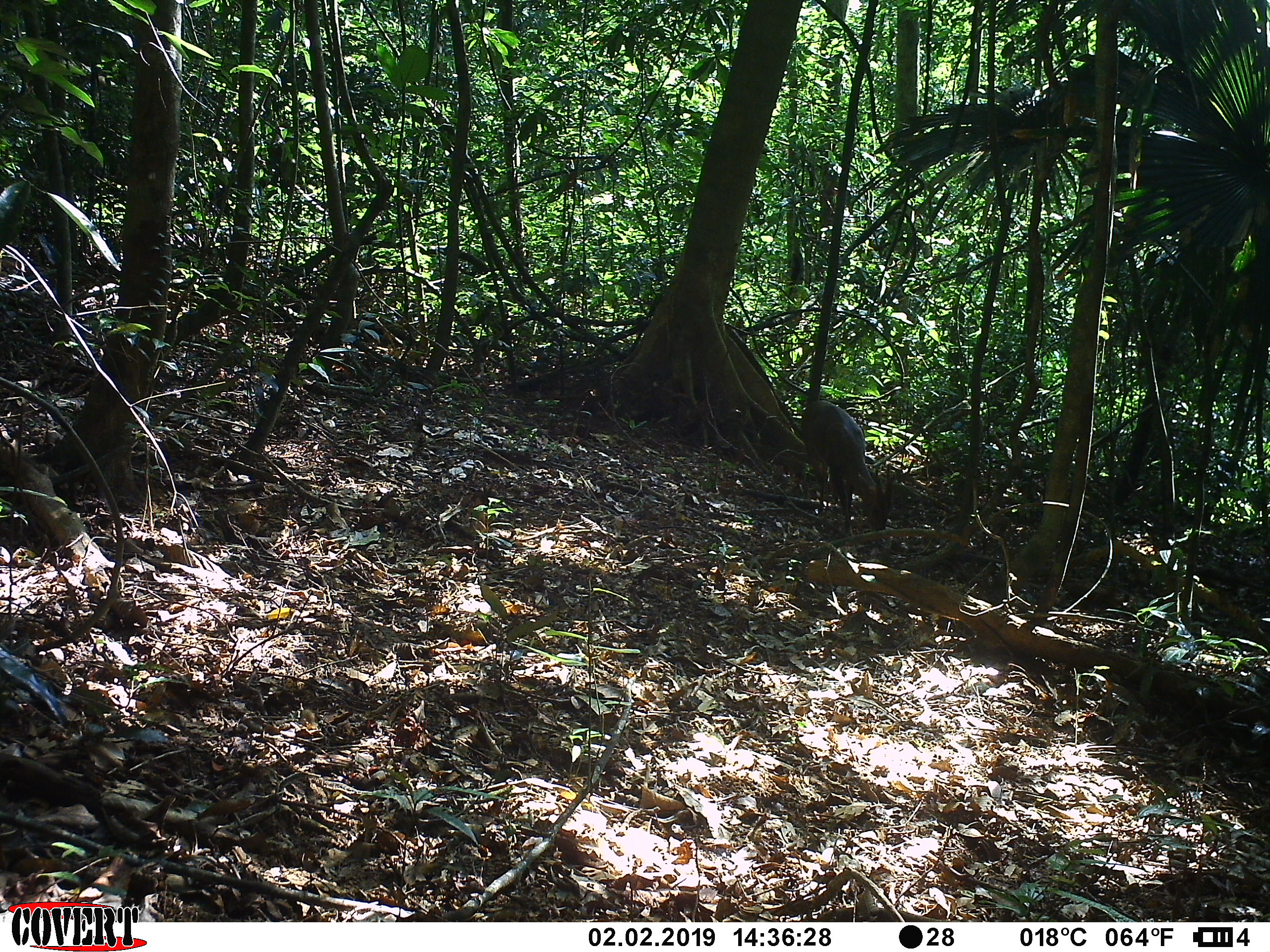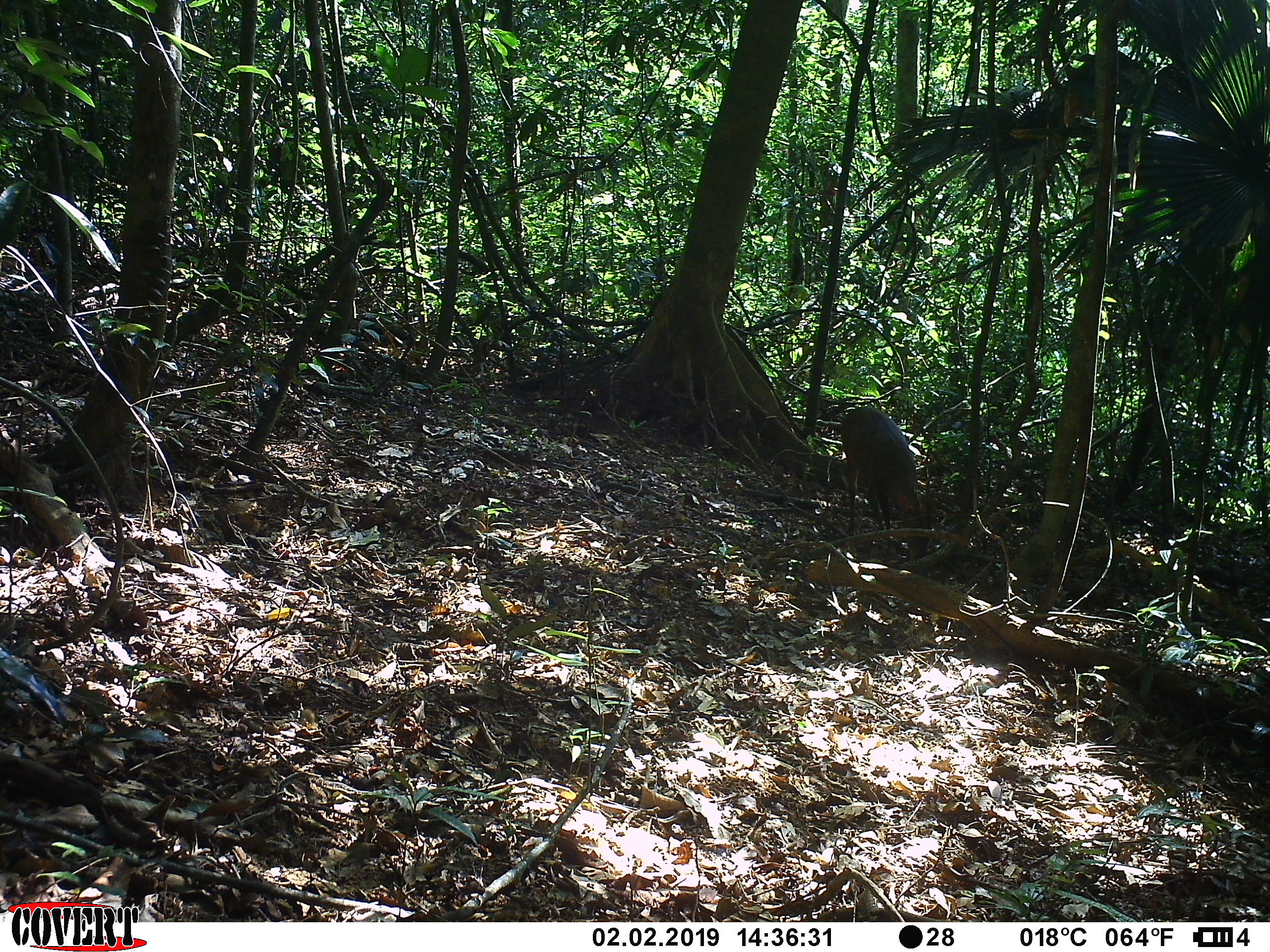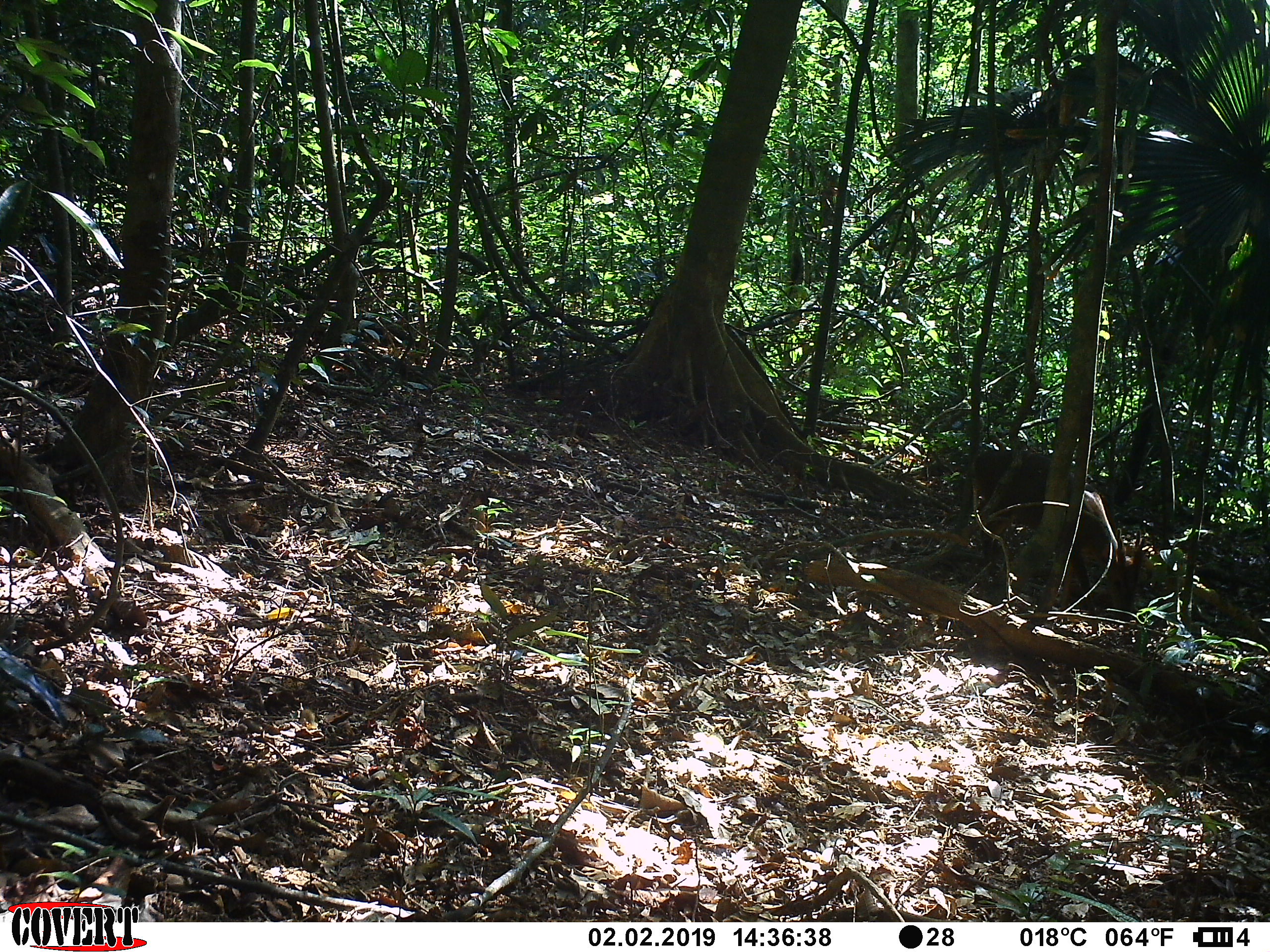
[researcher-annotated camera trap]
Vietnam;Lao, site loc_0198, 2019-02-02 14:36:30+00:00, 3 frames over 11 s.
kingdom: Animalia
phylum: Chordata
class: Mammalia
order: Artiodactyla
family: Cervidae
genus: Muntiacus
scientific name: Muntiacus vuquangensis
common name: large-antlered muntjac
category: large antlered muntjac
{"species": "large antlered muntjac (large-antlered muntjac) (Muntiacus vuquangensis)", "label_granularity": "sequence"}